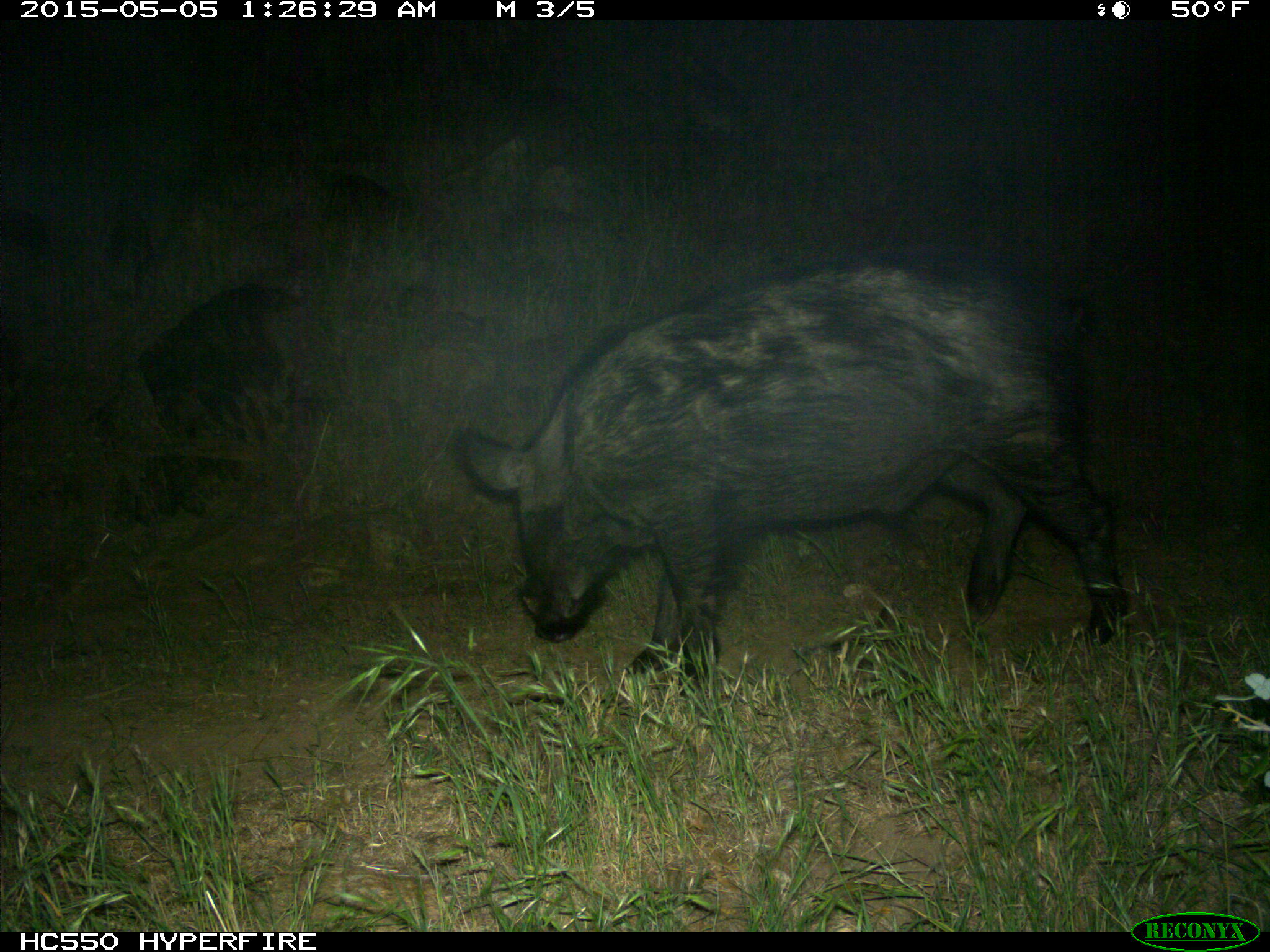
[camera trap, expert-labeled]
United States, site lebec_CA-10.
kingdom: Animalia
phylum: Chordata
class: Mammalia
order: Artiodactyla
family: Suidae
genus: Sus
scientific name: Sus scrofa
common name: wild boar